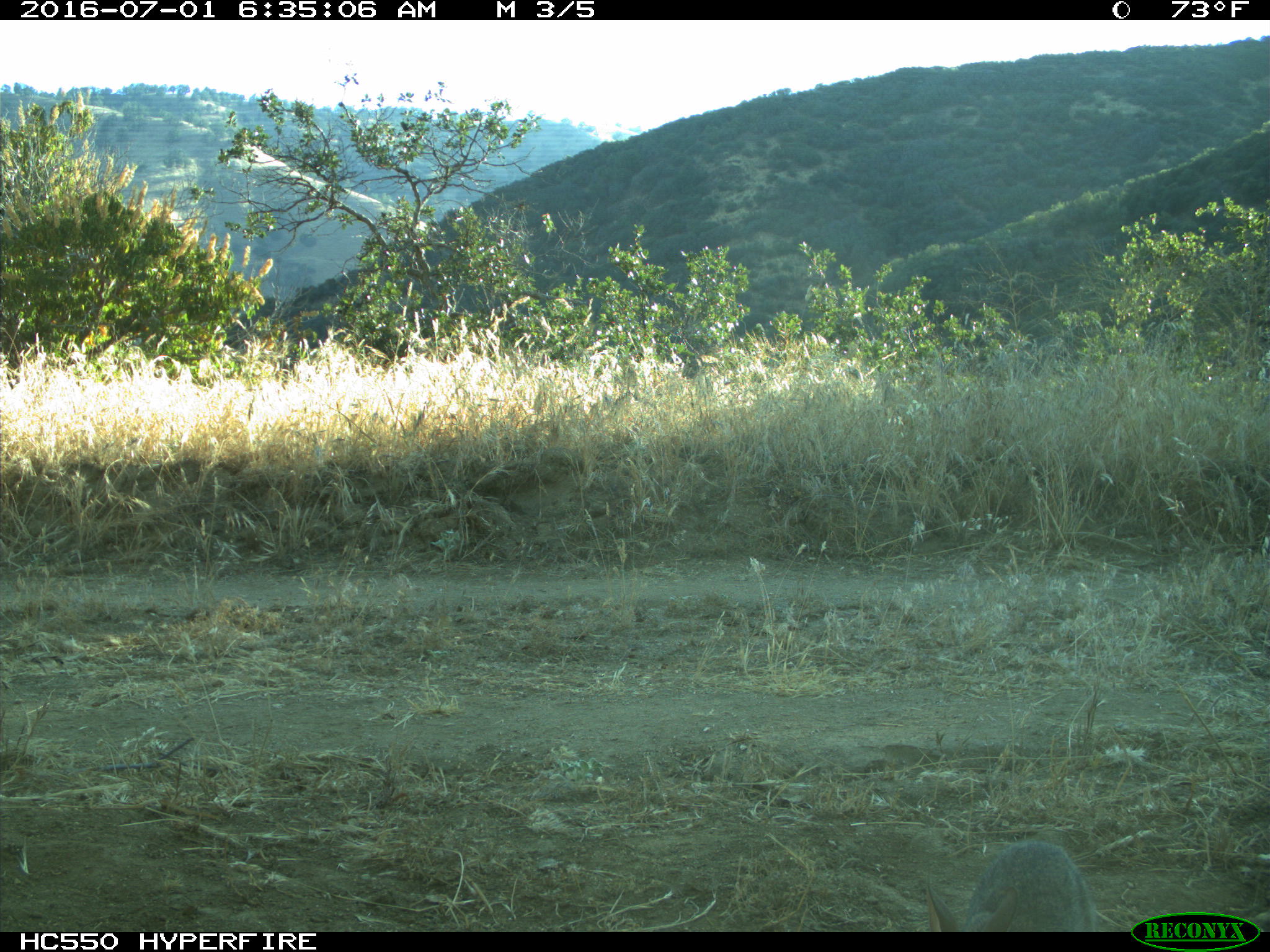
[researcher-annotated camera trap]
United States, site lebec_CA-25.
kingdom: Animalia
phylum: Chordata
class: Mammalia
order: Lagomorpha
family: Leporidae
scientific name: Leporidae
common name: rabbits and hares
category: unidentified rabbit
Unidentified rabbit (rabbits and hares) (Leporidae).